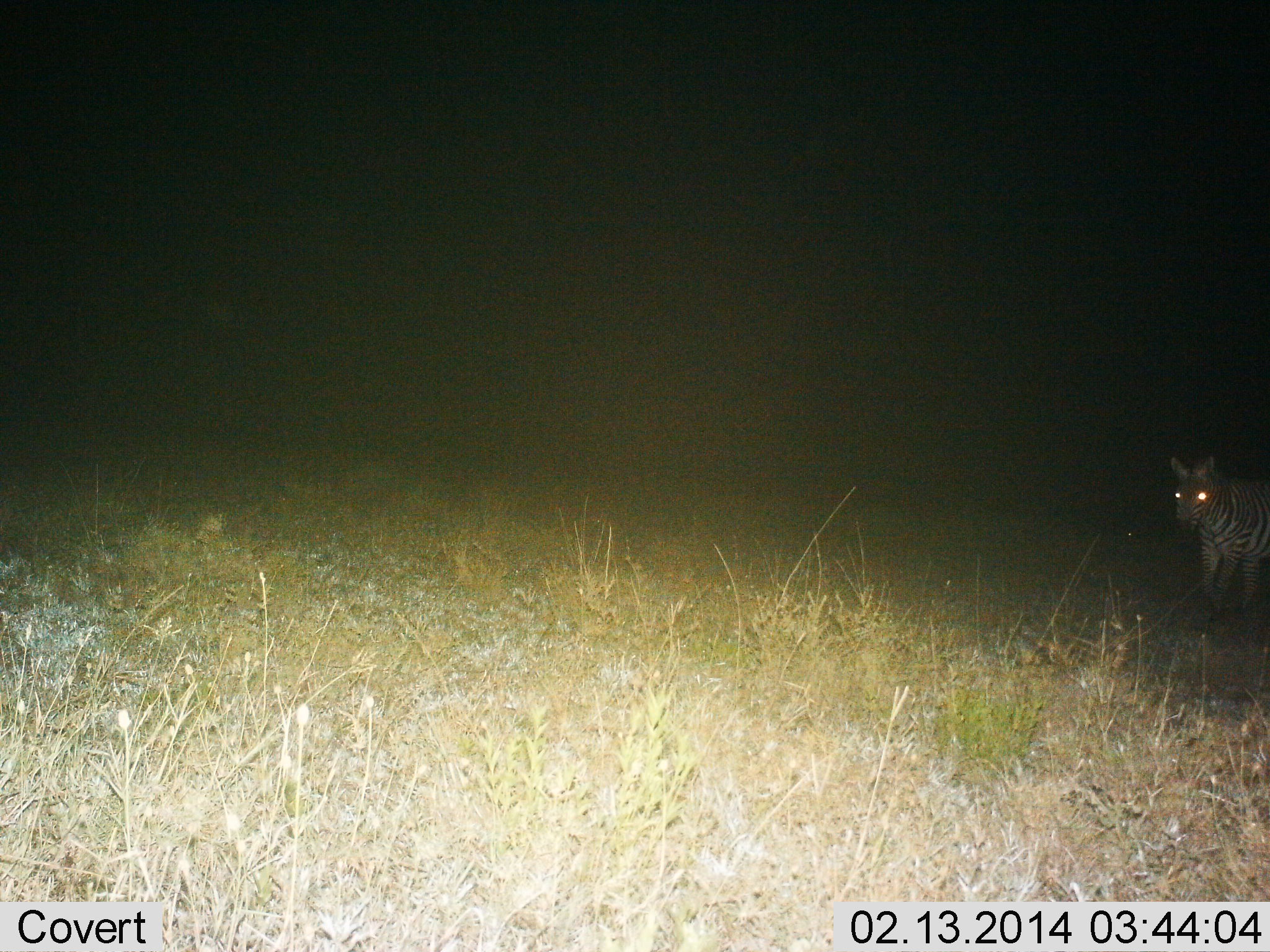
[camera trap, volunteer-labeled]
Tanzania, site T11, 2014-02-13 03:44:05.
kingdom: Animalia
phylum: Chordata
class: Mammalia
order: Perissodactyla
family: Equidae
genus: Equus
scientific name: Equus quagga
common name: plains zebra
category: zebra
Zebra (plains zebra) (Equus quagga), count 1. Behavior (volunteer vote fractions): standing 70%, resting 0%, moving 30%, interacting 0%. Young present (vote fraction): 0%. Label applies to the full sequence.